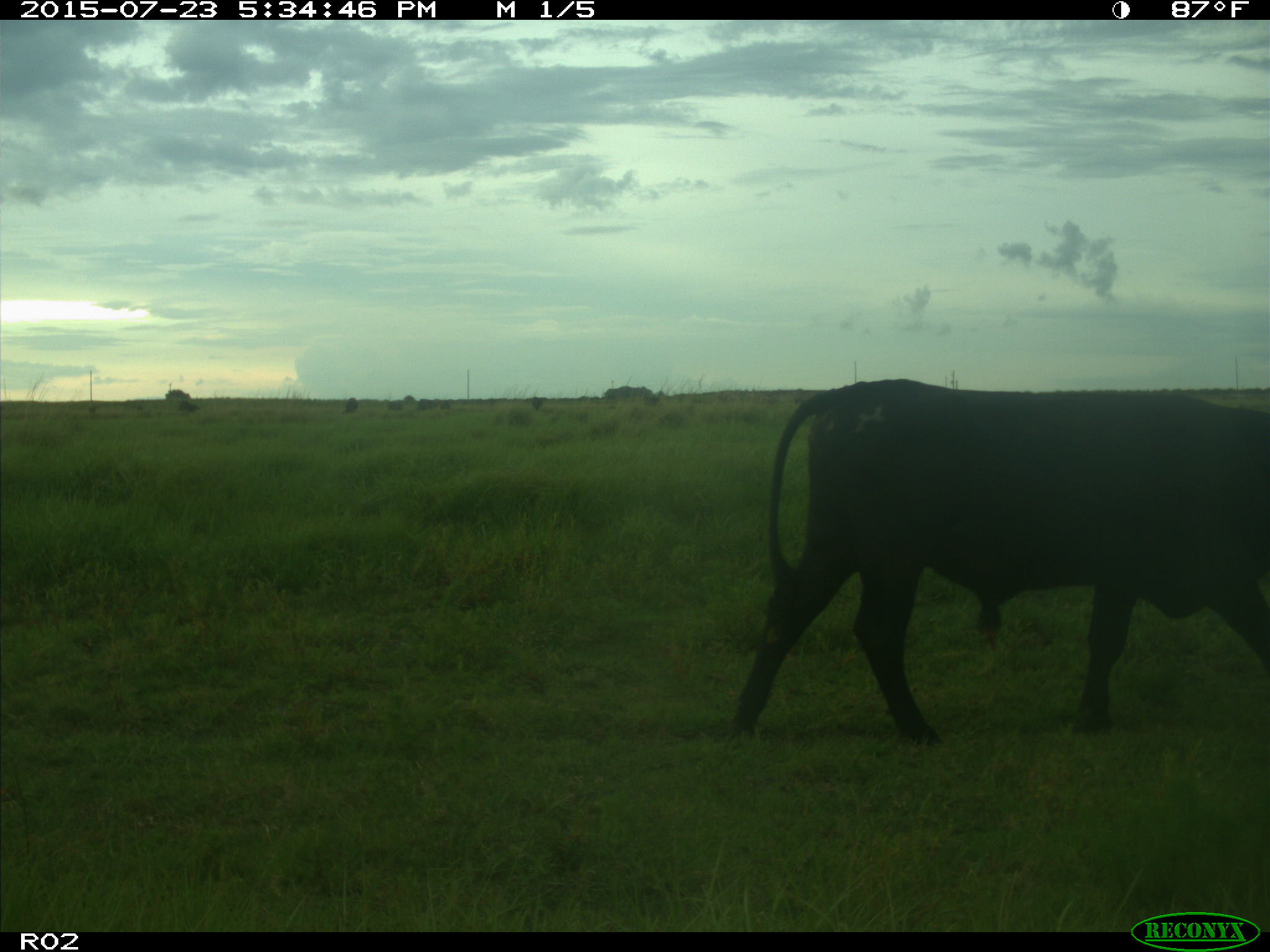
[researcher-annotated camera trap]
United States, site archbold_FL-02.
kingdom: Animalia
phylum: Chordata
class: Mammalia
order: Artiodactyla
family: Bovidae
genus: Bos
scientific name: Bos taurus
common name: domestic cow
Bos taurus (domestic cow).